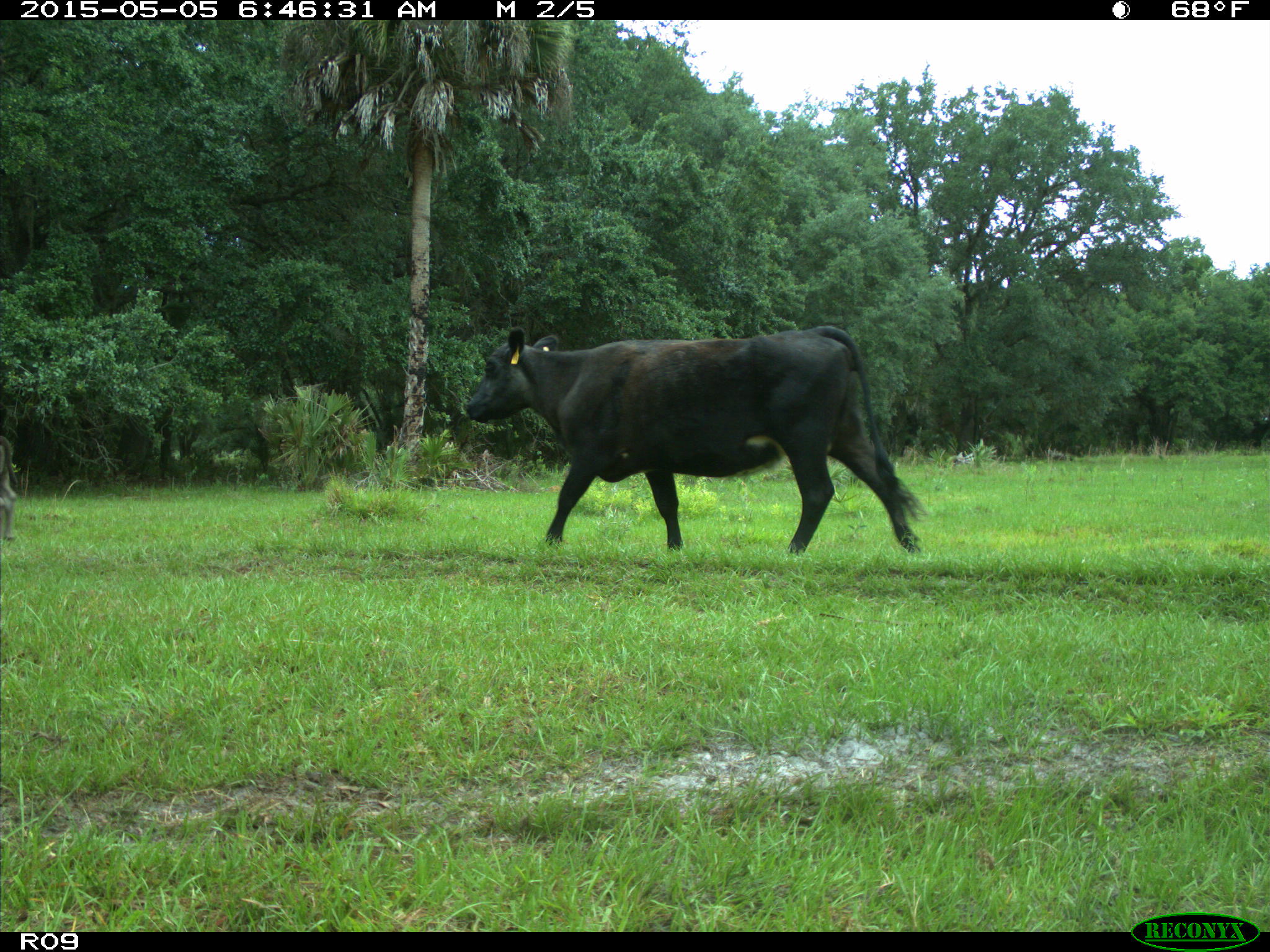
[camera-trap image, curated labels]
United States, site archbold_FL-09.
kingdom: Animalia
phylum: Chordata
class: Mammalia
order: Artiodactyla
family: Bovidae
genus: Bos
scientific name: Bos taurus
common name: domestic cow